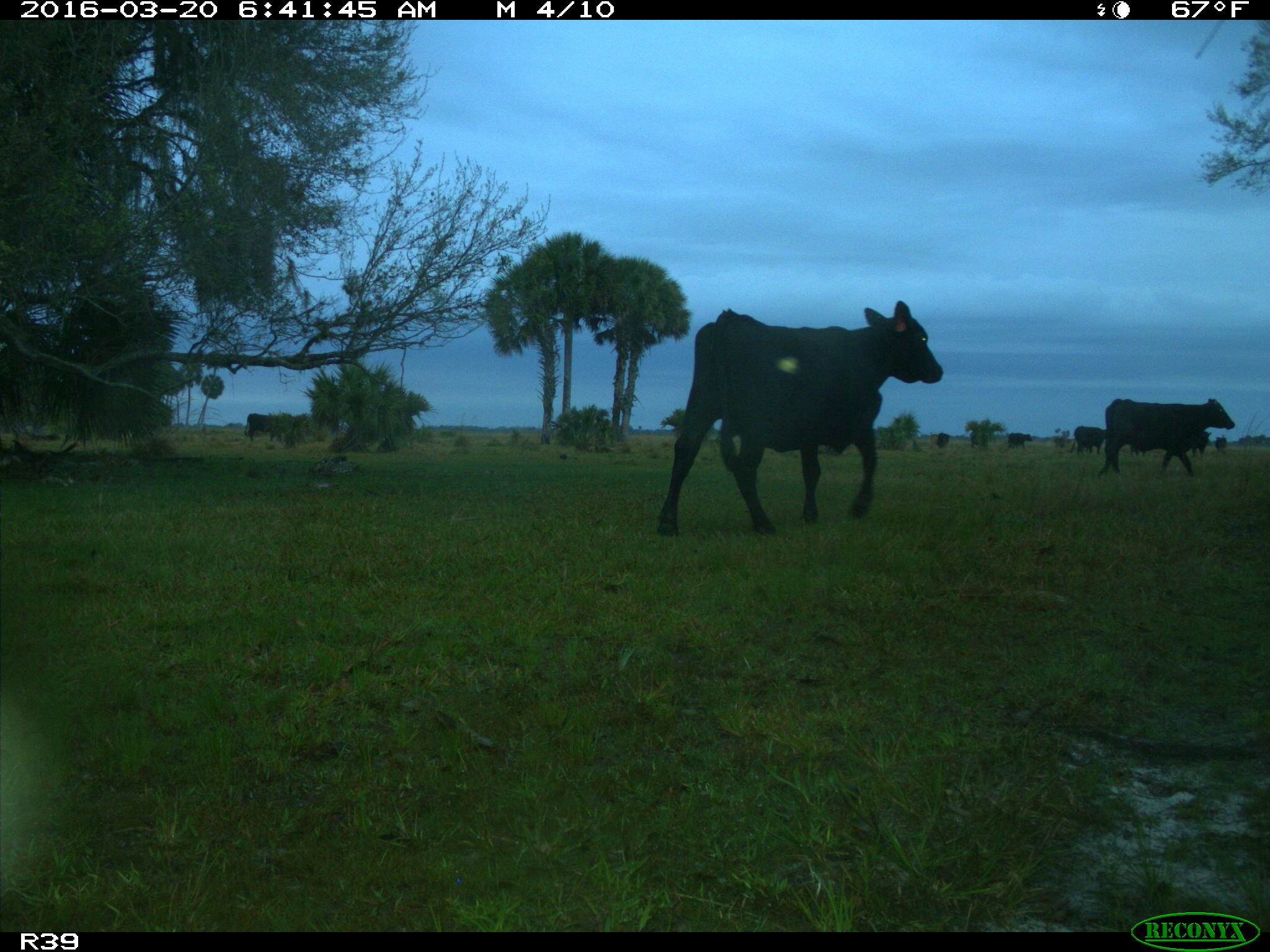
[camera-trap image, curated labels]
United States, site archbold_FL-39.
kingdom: Animalia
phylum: Chordata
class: Mammalia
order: Artiodactyla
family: Bovidae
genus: Bos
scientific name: Bos taurus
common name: domestic cow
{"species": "Bos taurus (domestic cow)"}